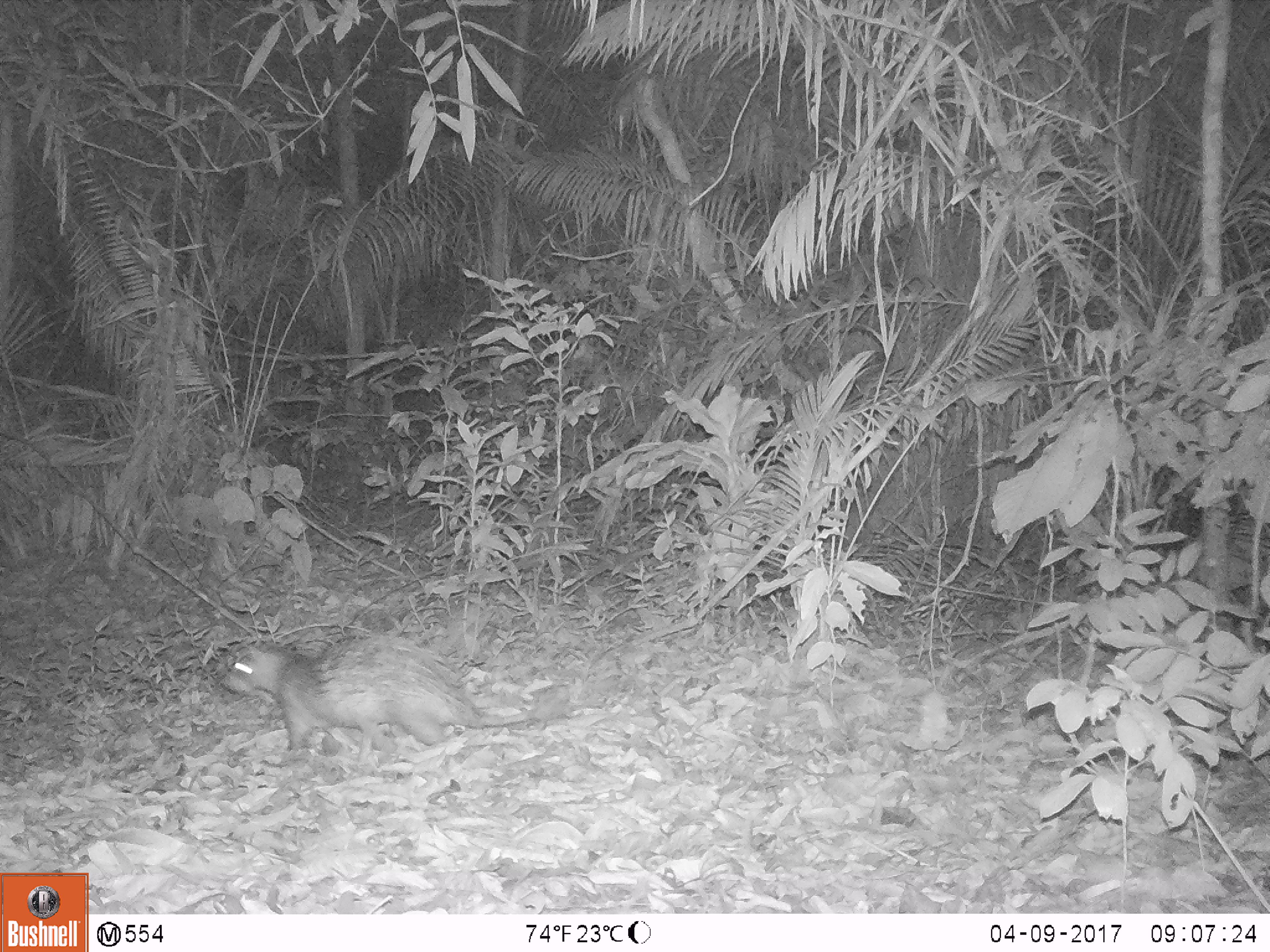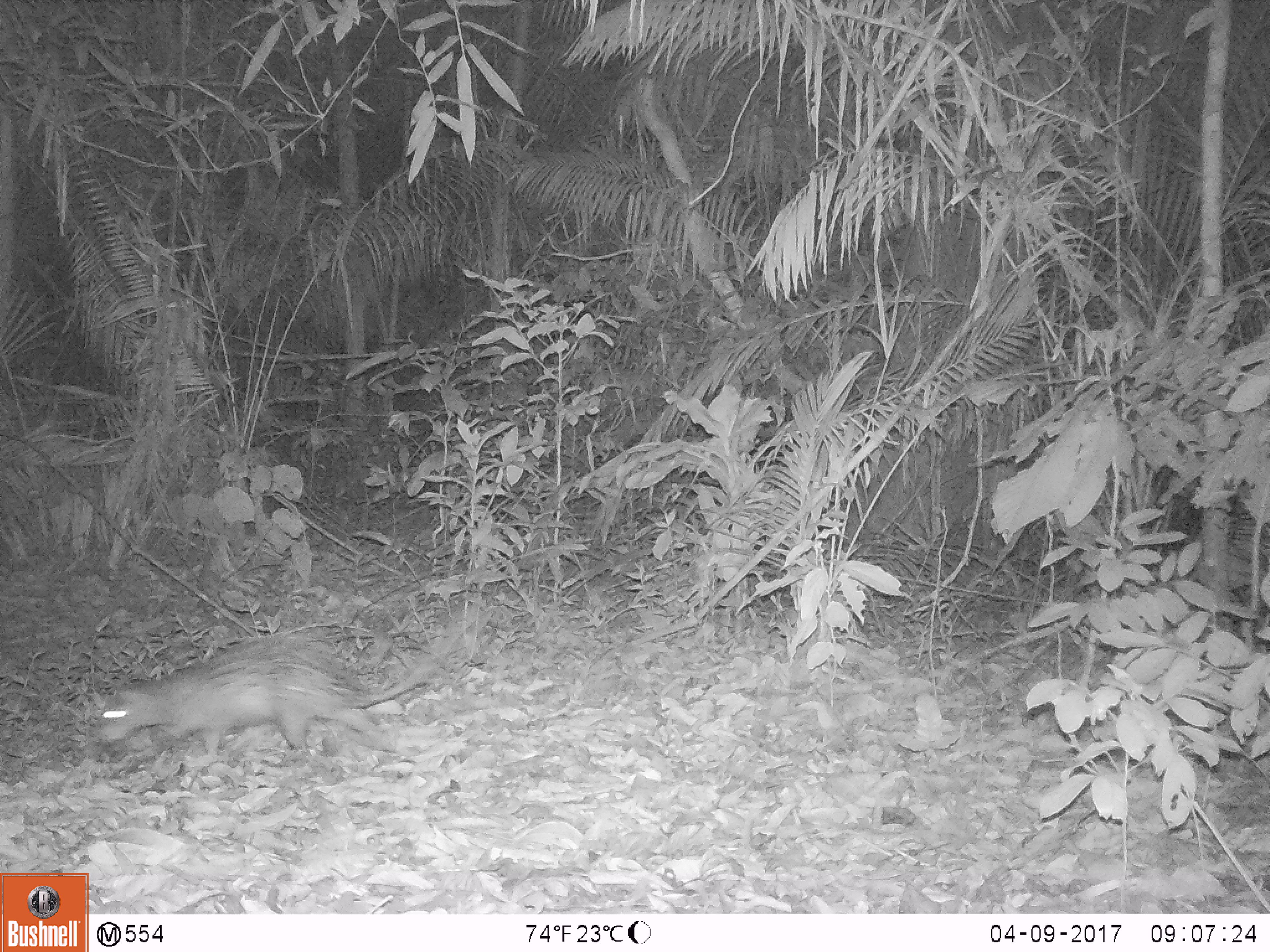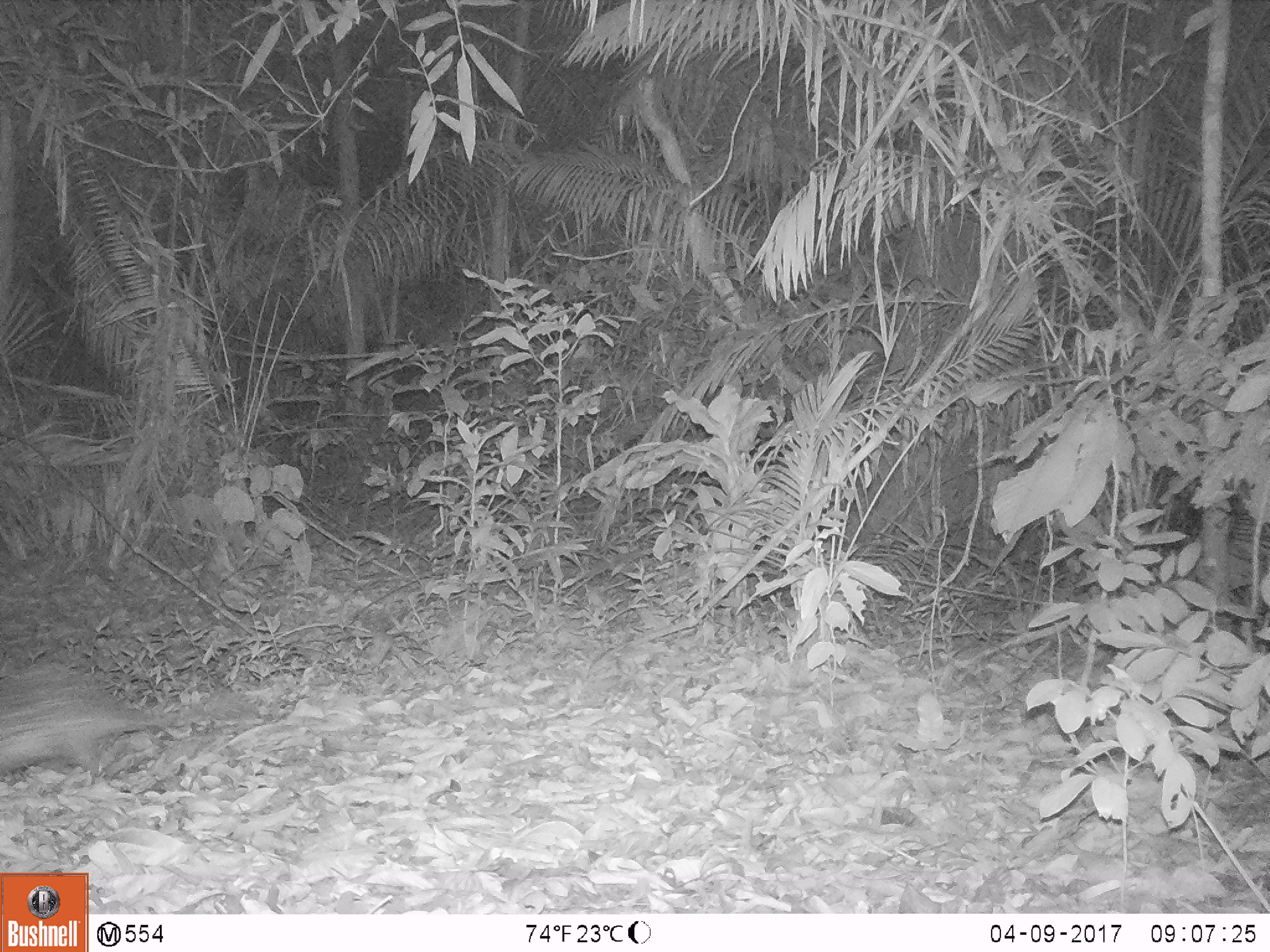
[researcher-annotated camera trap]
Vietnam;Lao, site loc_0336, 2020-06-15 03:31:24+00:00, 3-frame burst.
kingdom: Animalia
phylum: Chordata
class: Mammalia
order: Rodentia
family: Hystricidae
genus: Atherurus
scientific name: Atherurus macrourus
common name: asiatic brush-tailed porcupine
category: asiatic brush tailed porcupine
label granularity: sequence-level